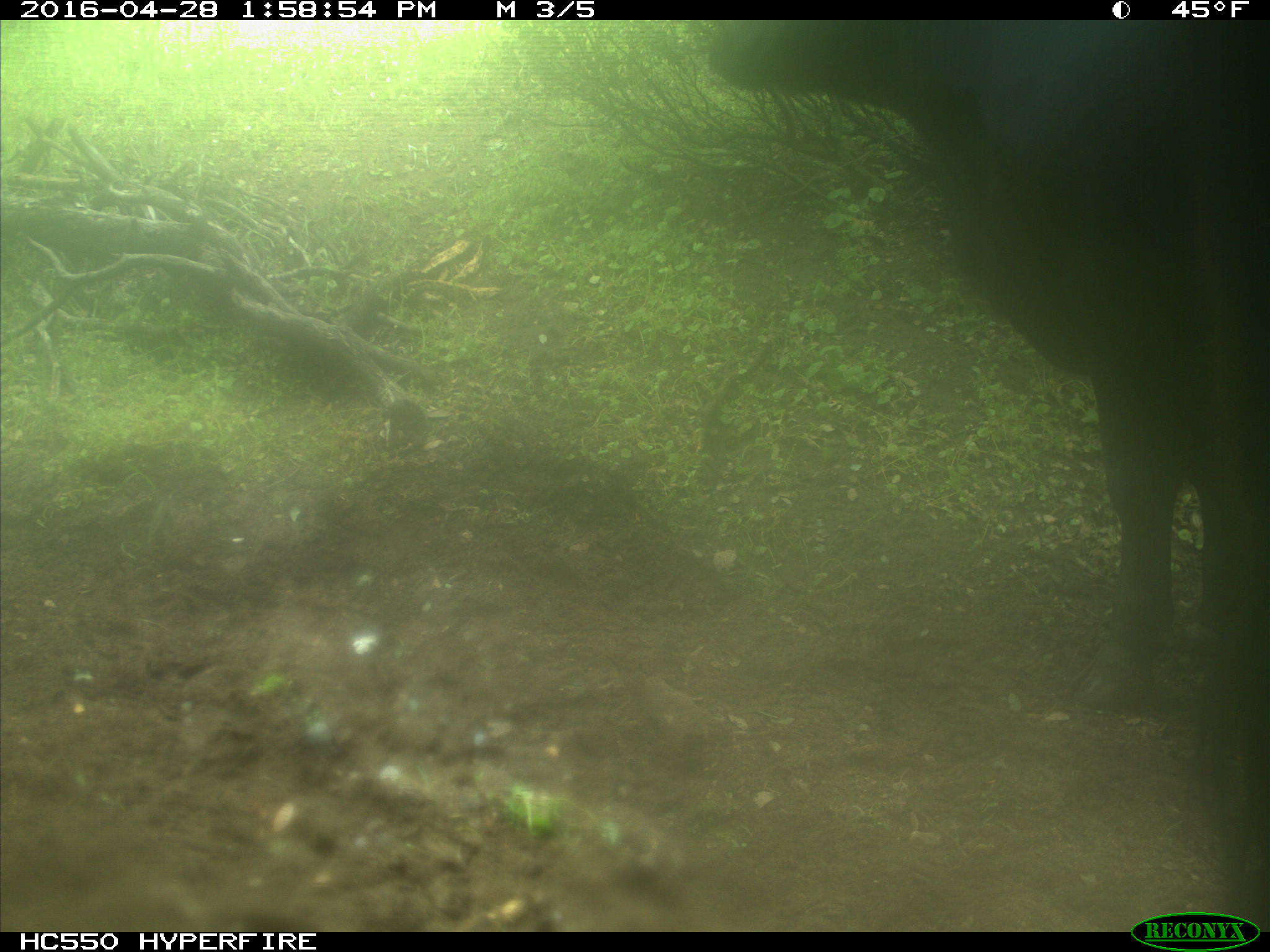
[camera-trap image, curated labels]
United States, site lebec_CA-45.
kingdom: Animalia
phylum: Chordata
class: Mammalia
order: Artiodactyla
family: Bovidae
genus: Bos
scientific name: Bos taurus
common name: domestic cow